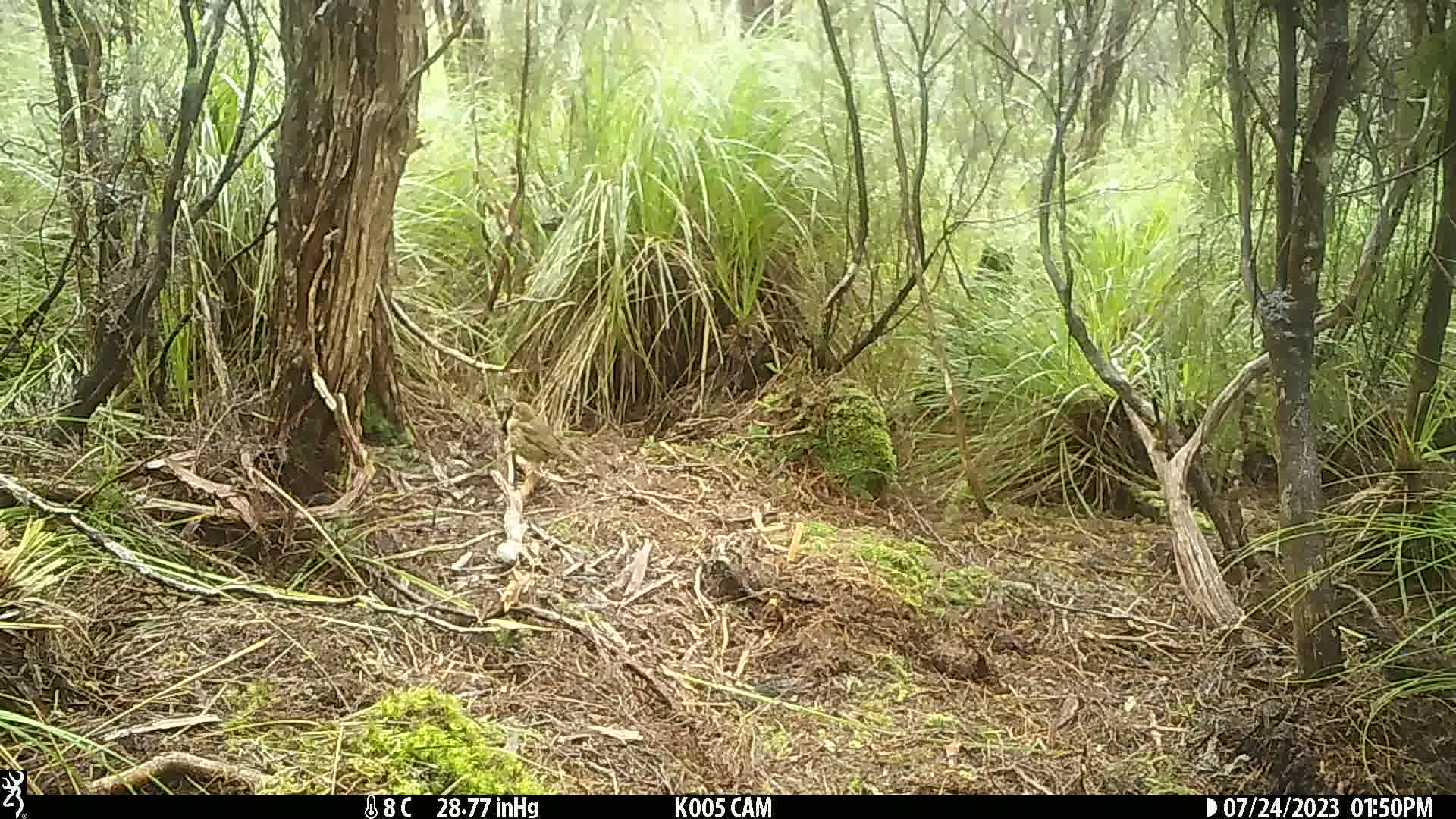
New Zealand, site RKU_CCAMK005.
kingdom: Animalia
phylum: Chordata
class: Aves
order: Passeriformes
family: Turdidae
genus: Turdus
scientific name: Turdus philomelos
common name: song thrush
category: thrush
Thrush (song thrush) (Turdus philomelos).